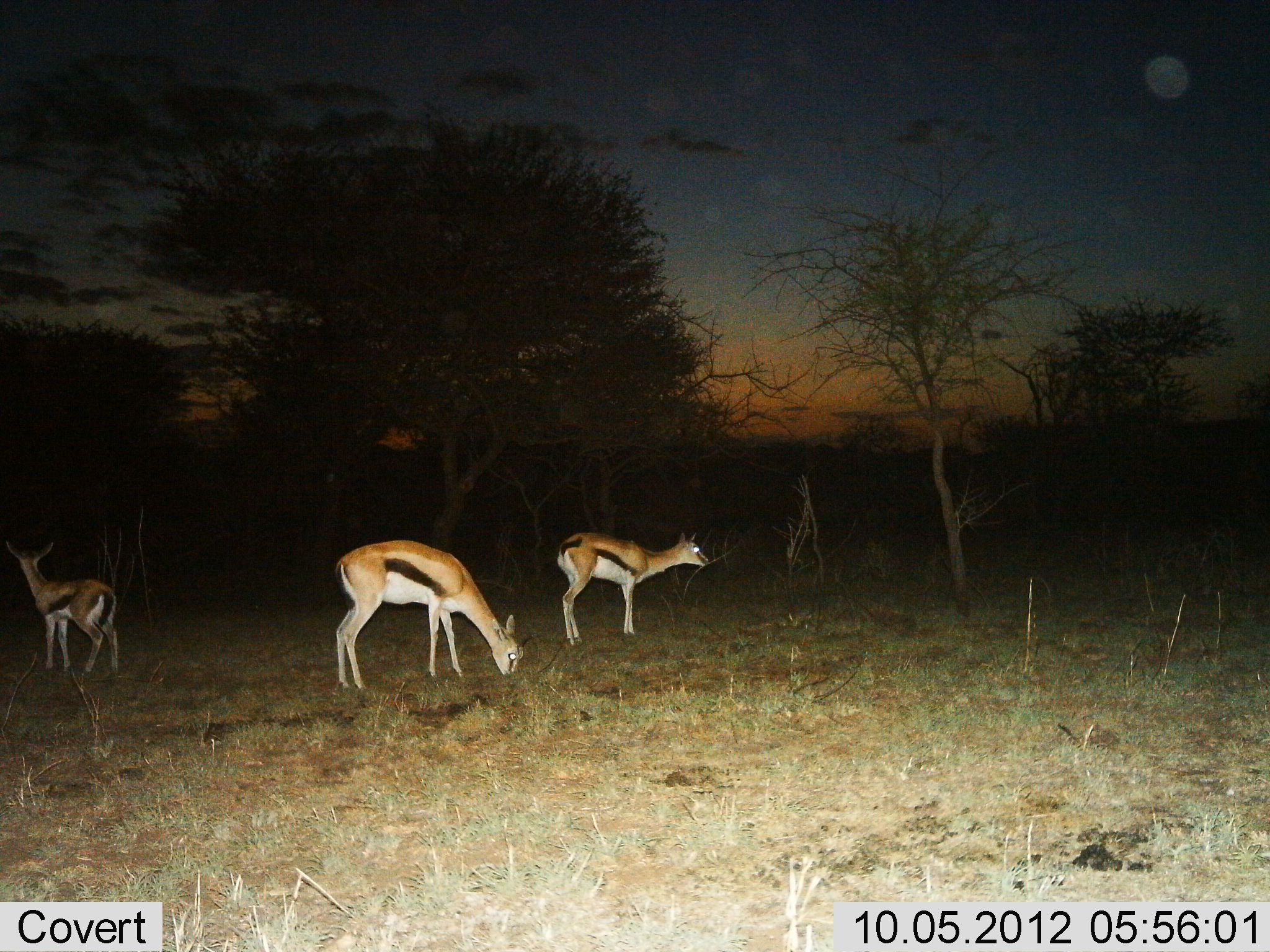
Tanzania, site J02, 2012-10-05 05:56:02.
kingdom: Animalia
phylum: Chordata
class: Mammalia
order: Artiodactyla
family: Bovidae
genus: Eudorcas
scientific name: Eudorcas thomsonii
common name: thomson's gazelle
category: gazellethomsons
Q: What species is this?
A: Gazellethomsons (thomson's gazelle) (Eudorcas thomsonii).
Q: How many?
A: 3.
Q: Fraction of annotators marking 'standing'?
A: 70%.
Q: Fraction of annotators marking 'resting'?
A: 0%.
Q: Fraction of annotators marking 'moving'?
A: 10%.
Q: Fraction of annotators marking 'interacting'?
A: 0%.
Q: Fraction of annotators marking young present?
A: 0%.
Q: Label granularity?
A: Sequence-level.